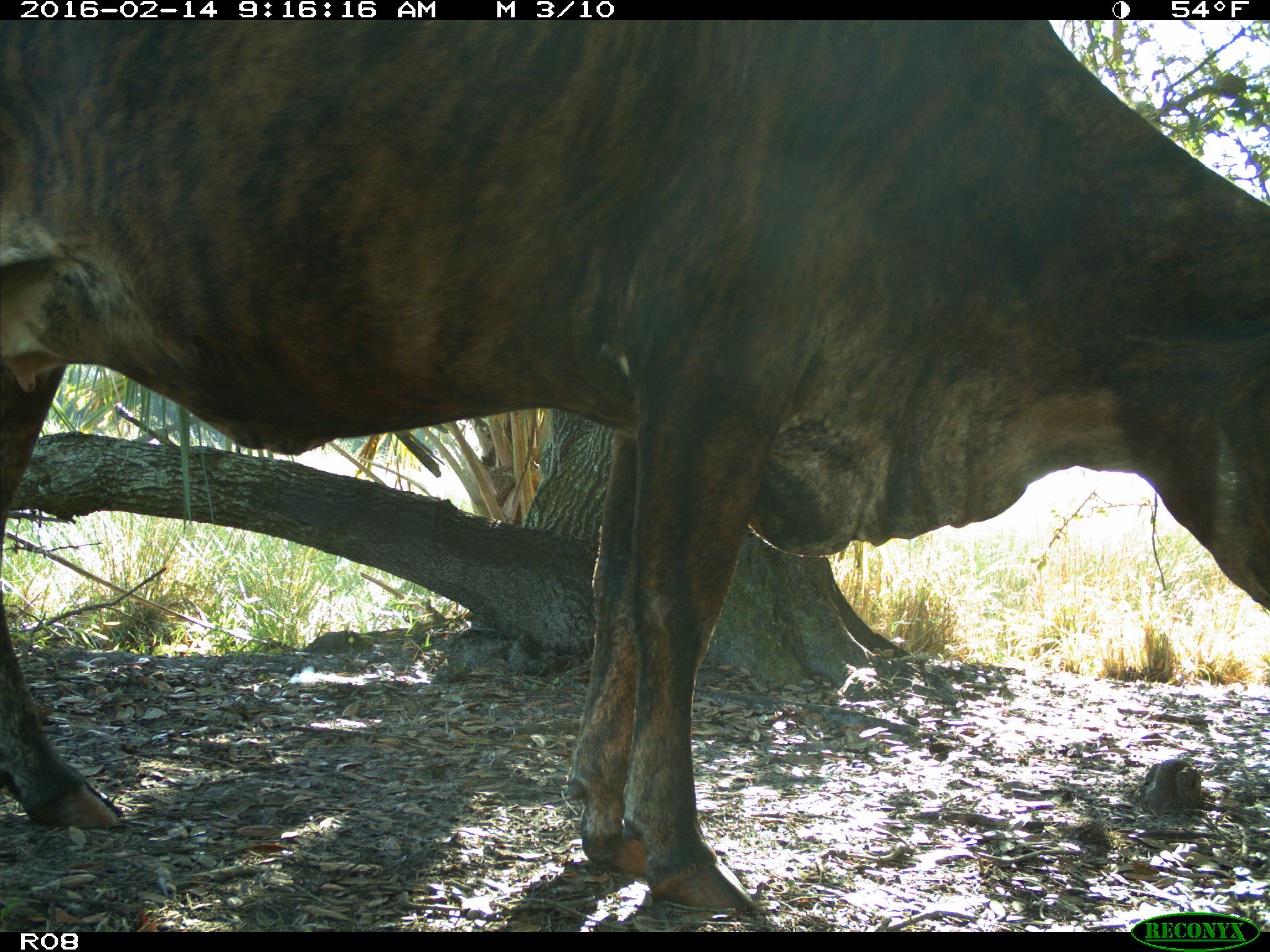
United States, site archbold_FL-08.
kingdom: Animalia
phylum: Chordata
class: Mammalia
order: Artiodactyla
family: Bovidae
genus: Bos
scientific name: Bos taurus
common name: domestic cow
Bos taurus (domestic cow).